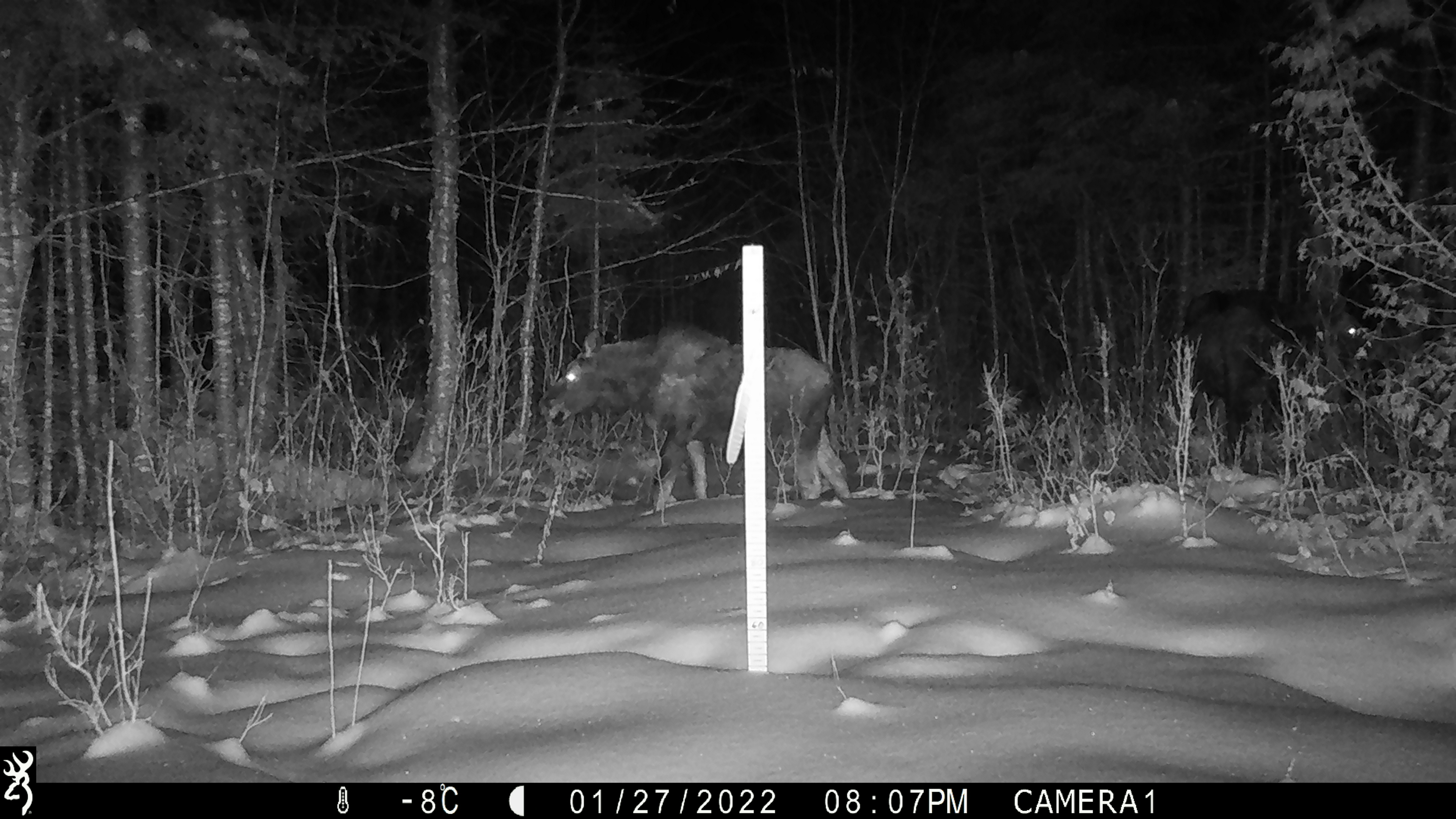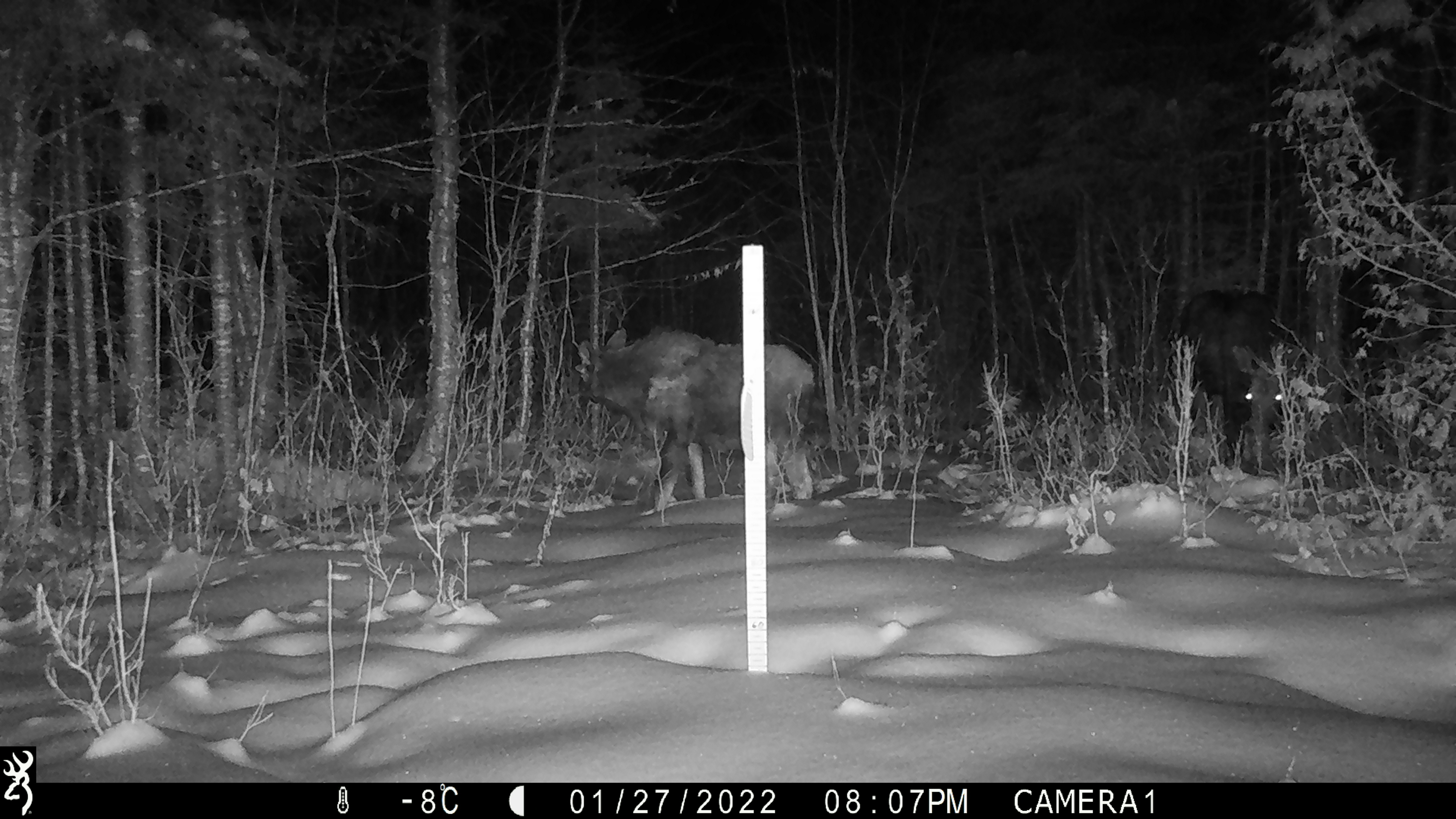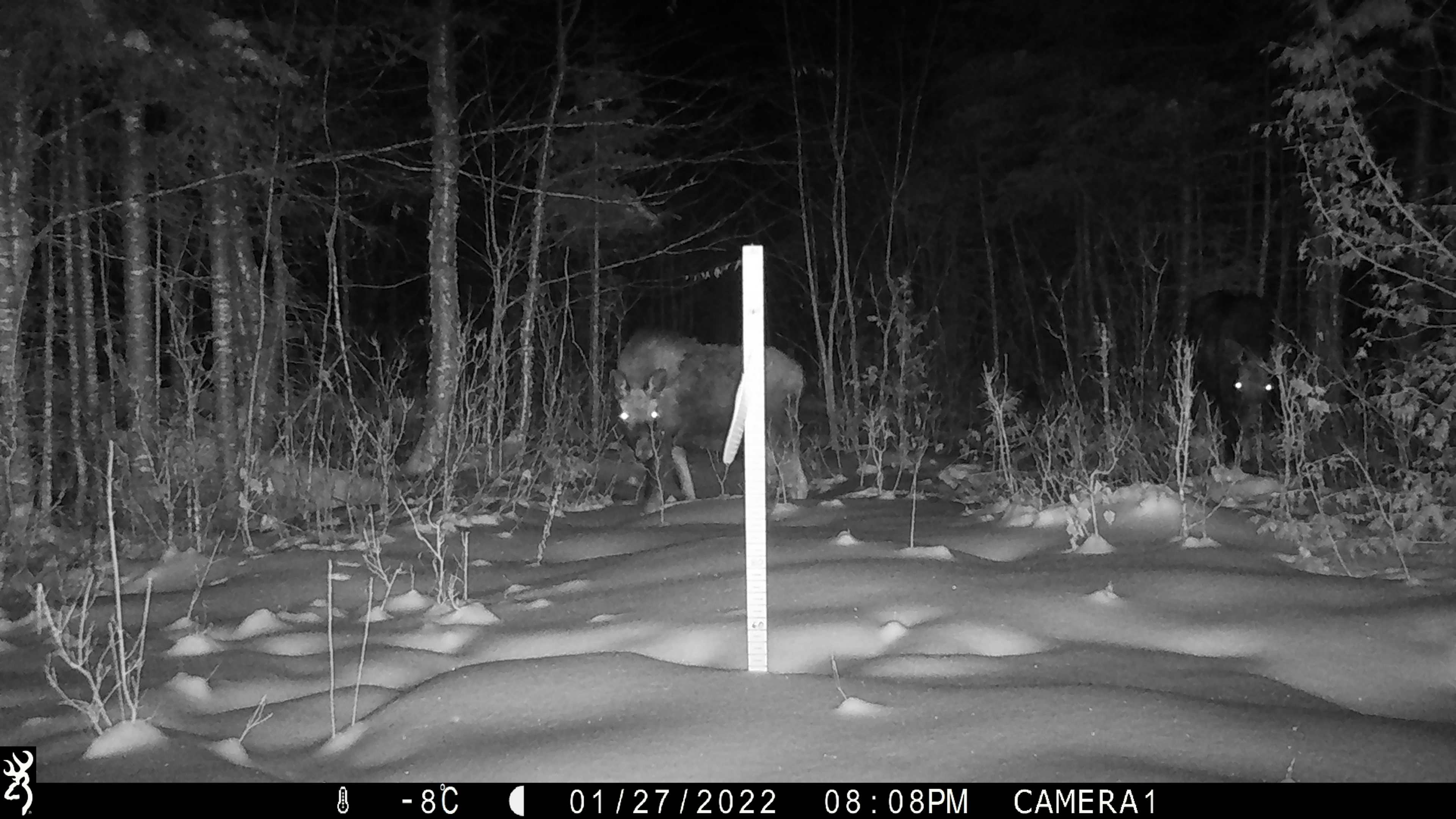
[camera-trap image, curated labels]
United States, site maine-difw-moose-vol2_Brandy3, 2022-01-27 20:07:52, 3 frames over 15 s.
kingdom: Animalia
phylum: Chordata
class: Mammalia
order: Artiodactyla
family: Cervidae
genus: Alces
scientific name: Alces alces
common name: moose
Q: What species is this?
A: Moose (Alces alces).